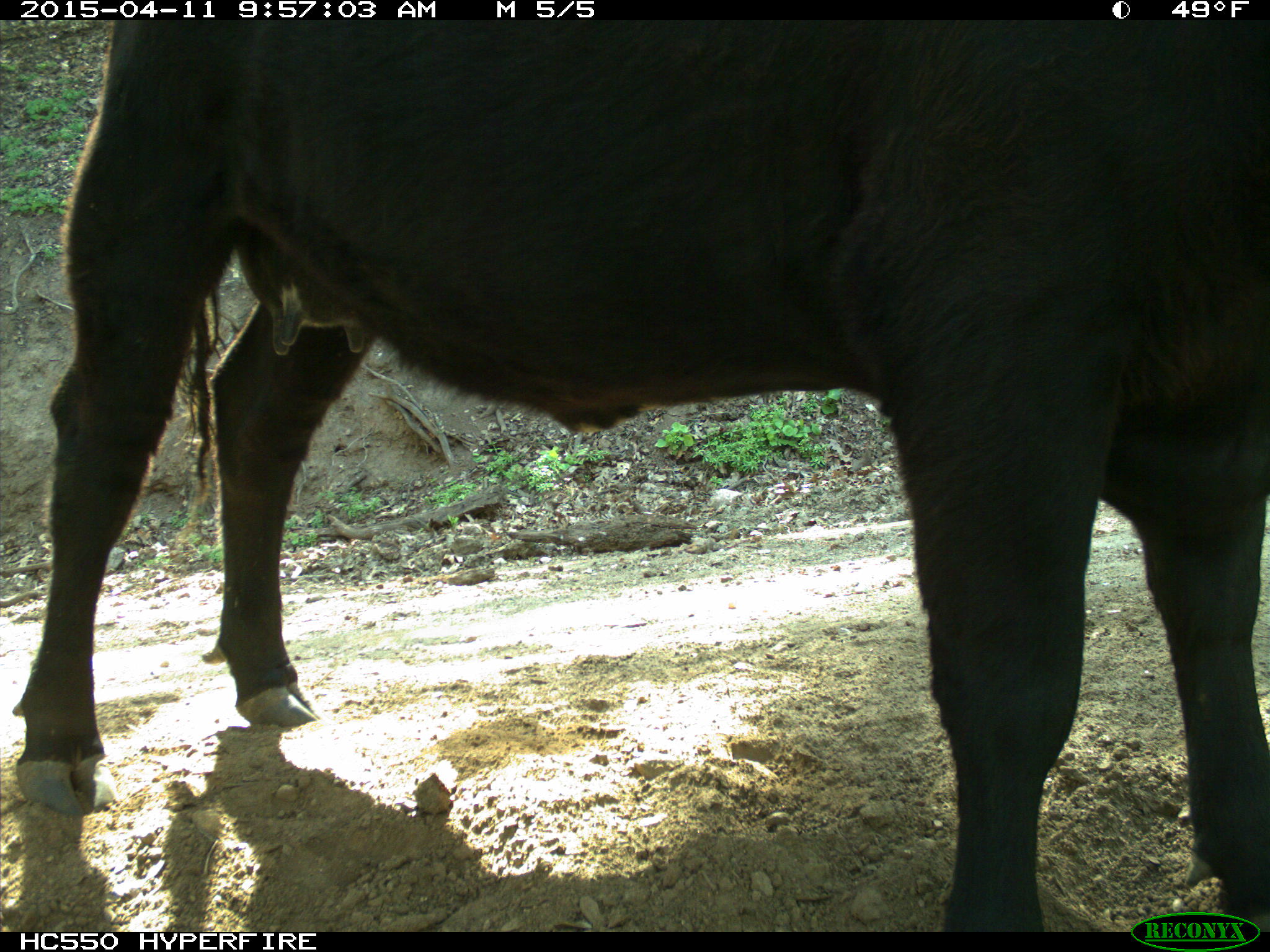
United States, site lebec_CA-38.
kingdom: Animalia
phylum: Chordata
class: Mammalia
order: Artiodactyla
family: Bovidae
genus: Bos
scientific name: Bos taurus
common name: domestic cow